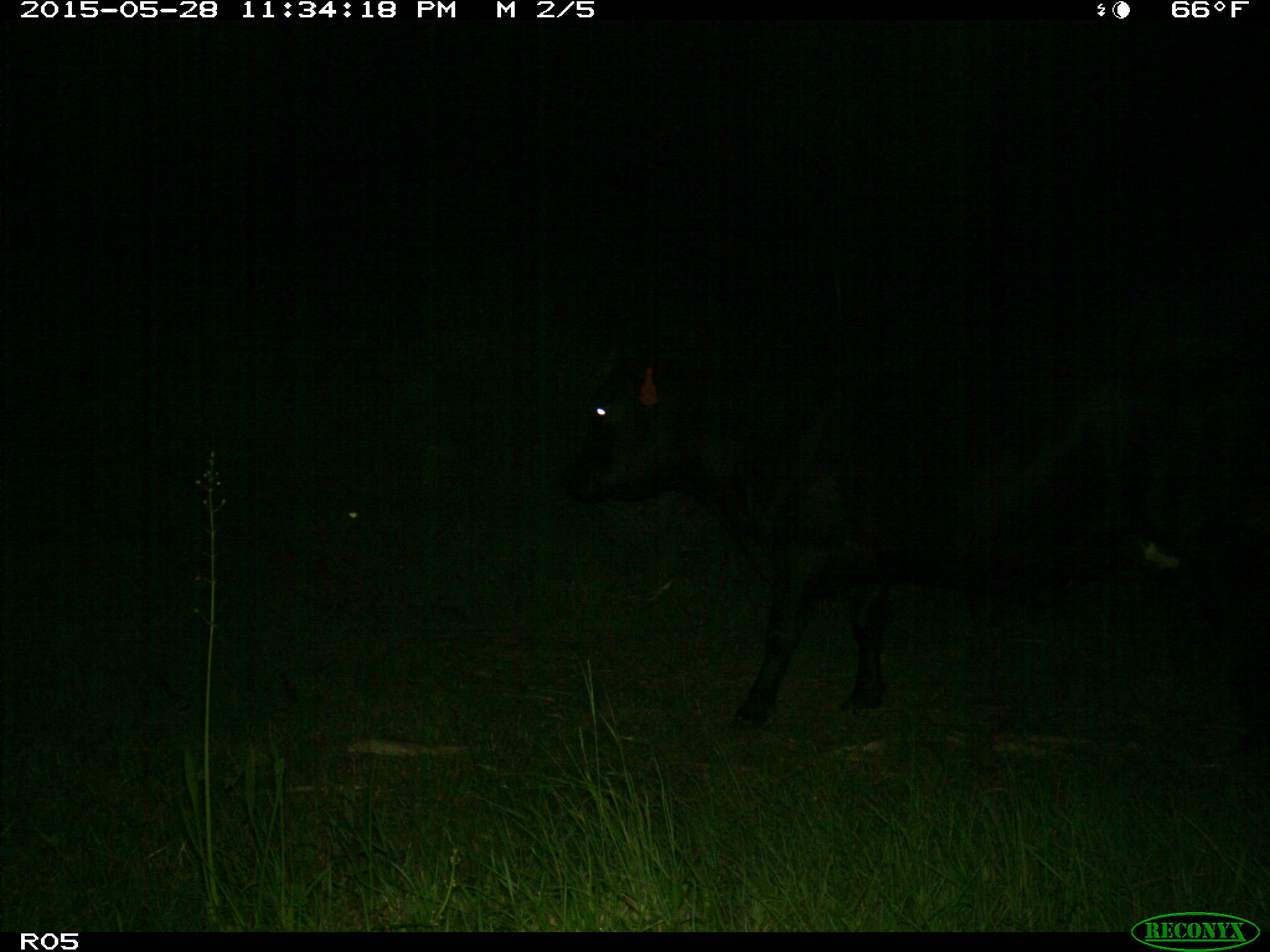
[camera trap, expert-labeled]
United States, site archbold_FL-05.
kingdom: Animalia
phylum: Chordata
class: Mammalia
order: Artiodactyla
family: Bovidae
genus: Bos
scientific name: Bos taurus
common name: domestic cow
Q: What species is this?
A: Bos taurus (domestic cow).